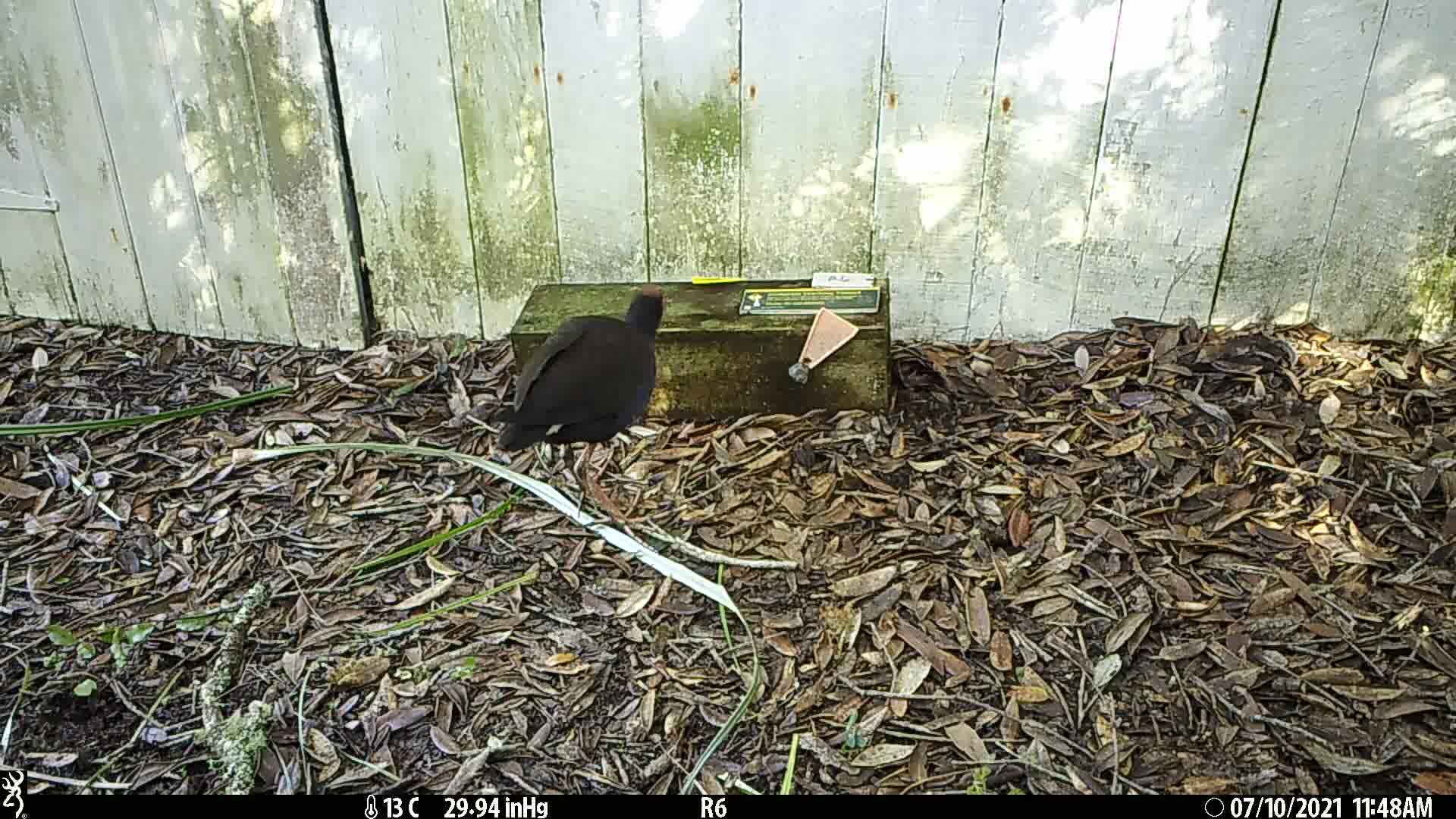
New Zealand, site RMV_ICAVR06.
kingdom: Animalia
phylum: Chordata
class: Aves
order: Gruiformes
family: Rallidae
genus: Porphyrio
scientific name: Porphyrio melanotus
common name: australasian swamphen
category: pukeko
Pukeko (australasian swamphen) (Porphyrio melanotus).